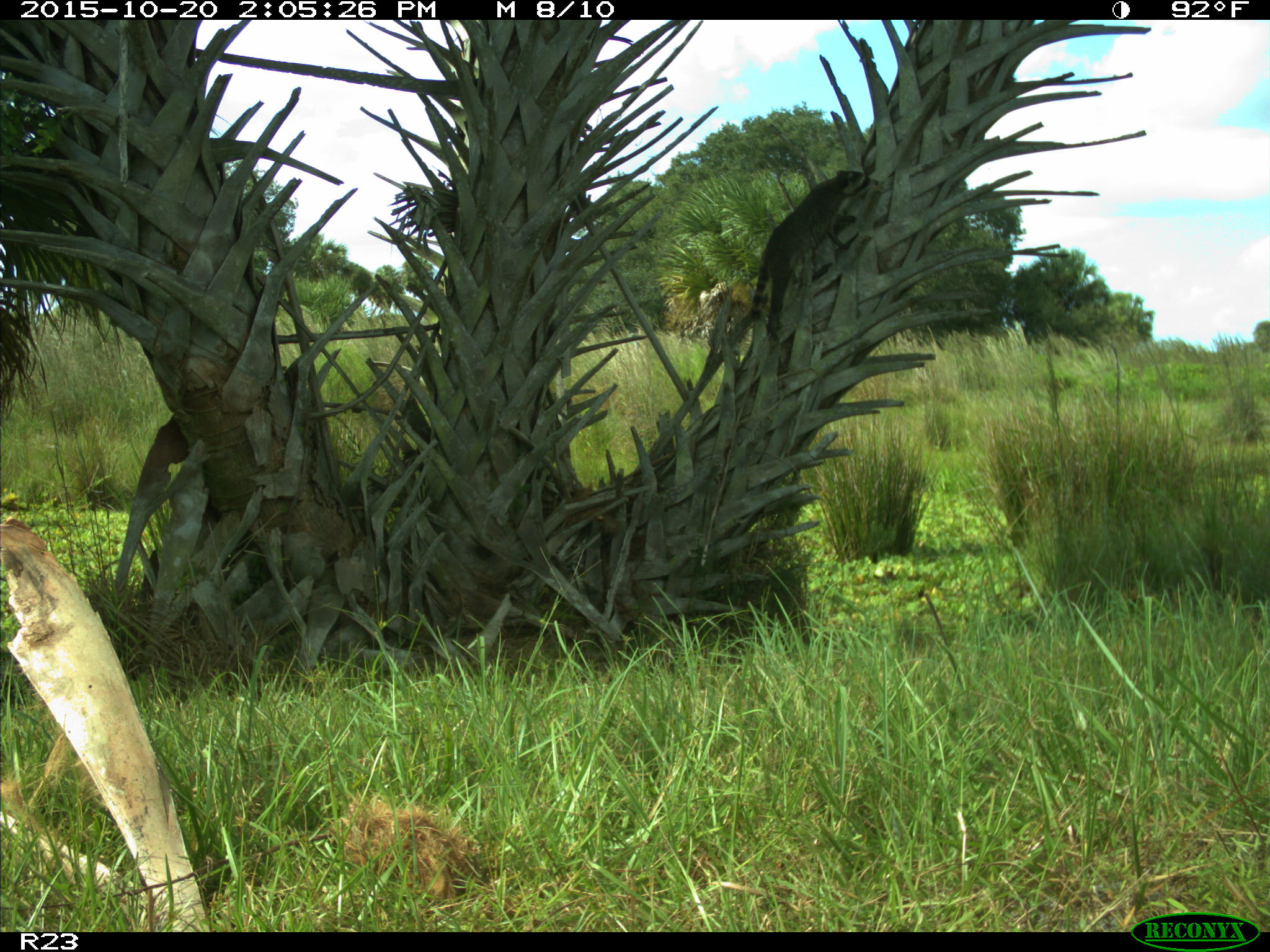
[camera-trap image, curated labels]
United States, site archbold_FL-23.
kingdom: Animalia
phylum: Chordata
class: Mammalia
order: Carnivora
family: Procyonidae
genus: Procyon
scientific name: Procyon lotor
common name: common raccoon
Procyon lotor (common raccoon).